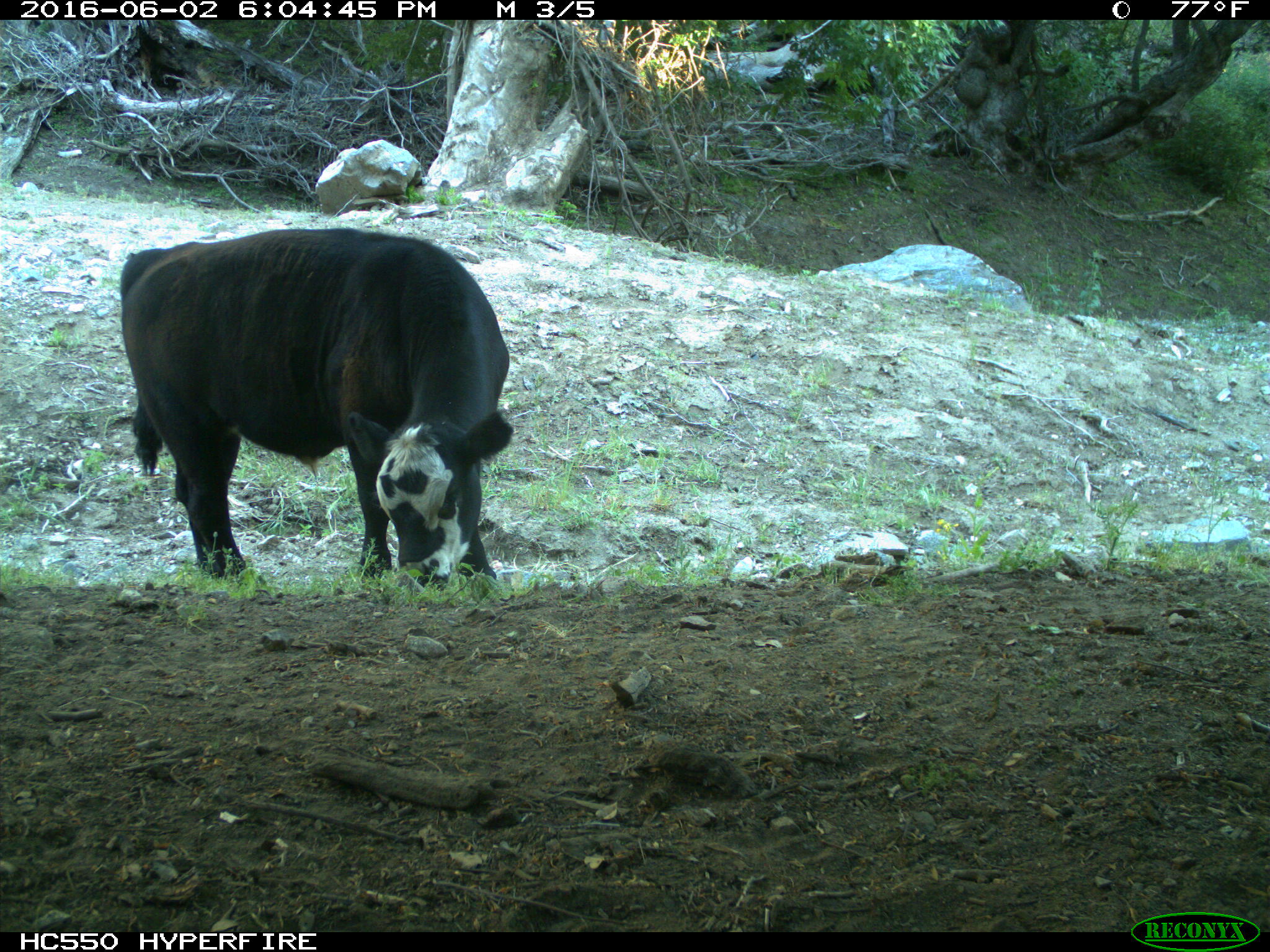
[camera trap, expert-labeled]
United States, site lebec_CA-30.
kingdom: Animalia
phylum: Chordata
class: Mammalia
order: Artiodactyla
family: Bovidae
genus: Bos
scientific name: Bos taurus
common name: domestic cow